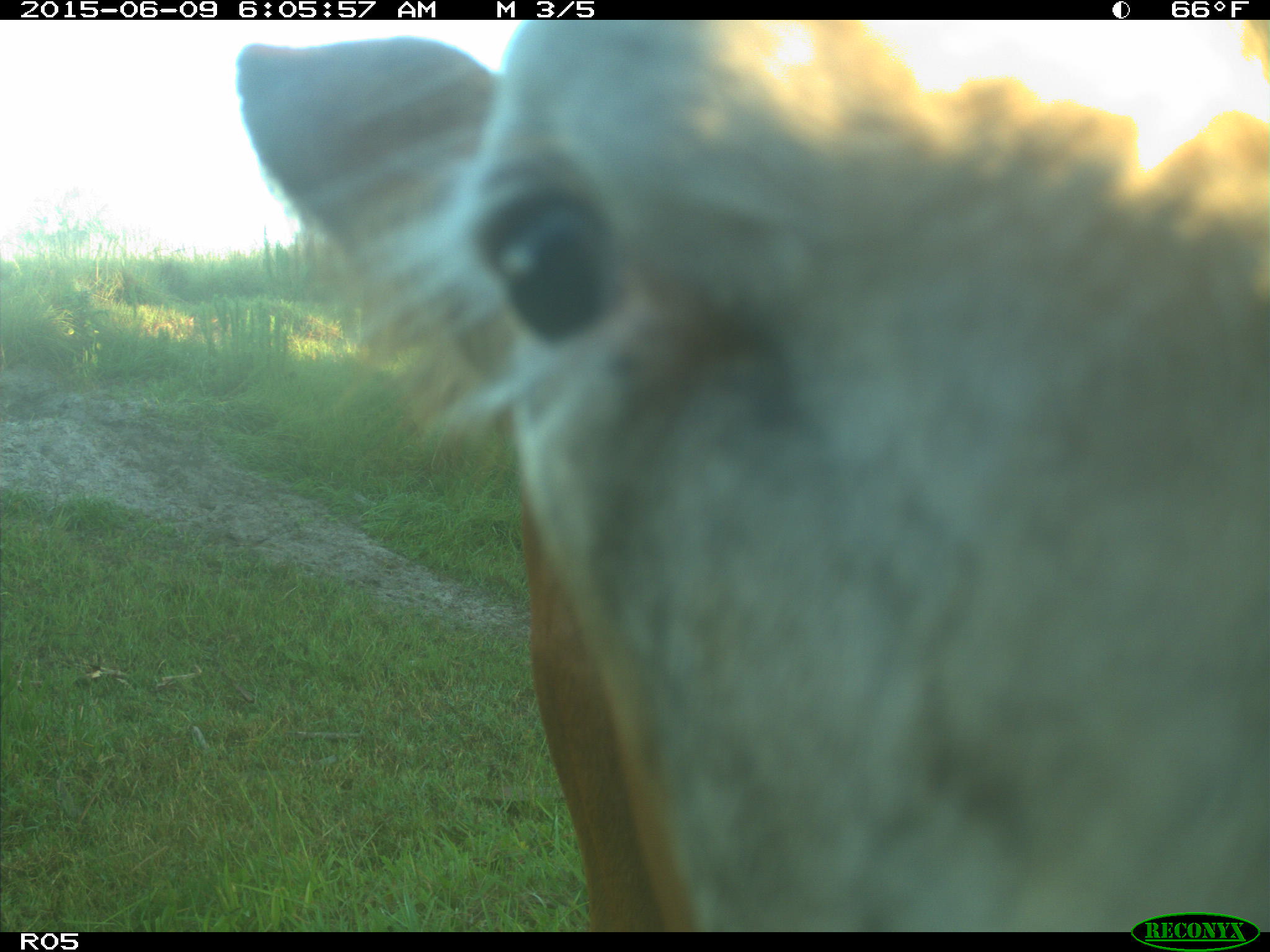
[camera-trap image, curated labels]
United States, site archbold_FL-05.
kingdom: Animalia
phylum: Chordata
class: Mammalia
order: Artiodactyla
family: Bovidae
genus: Bos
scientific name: Bos taurus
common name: domestic cow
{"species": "Bos taurus (domestic cow)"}